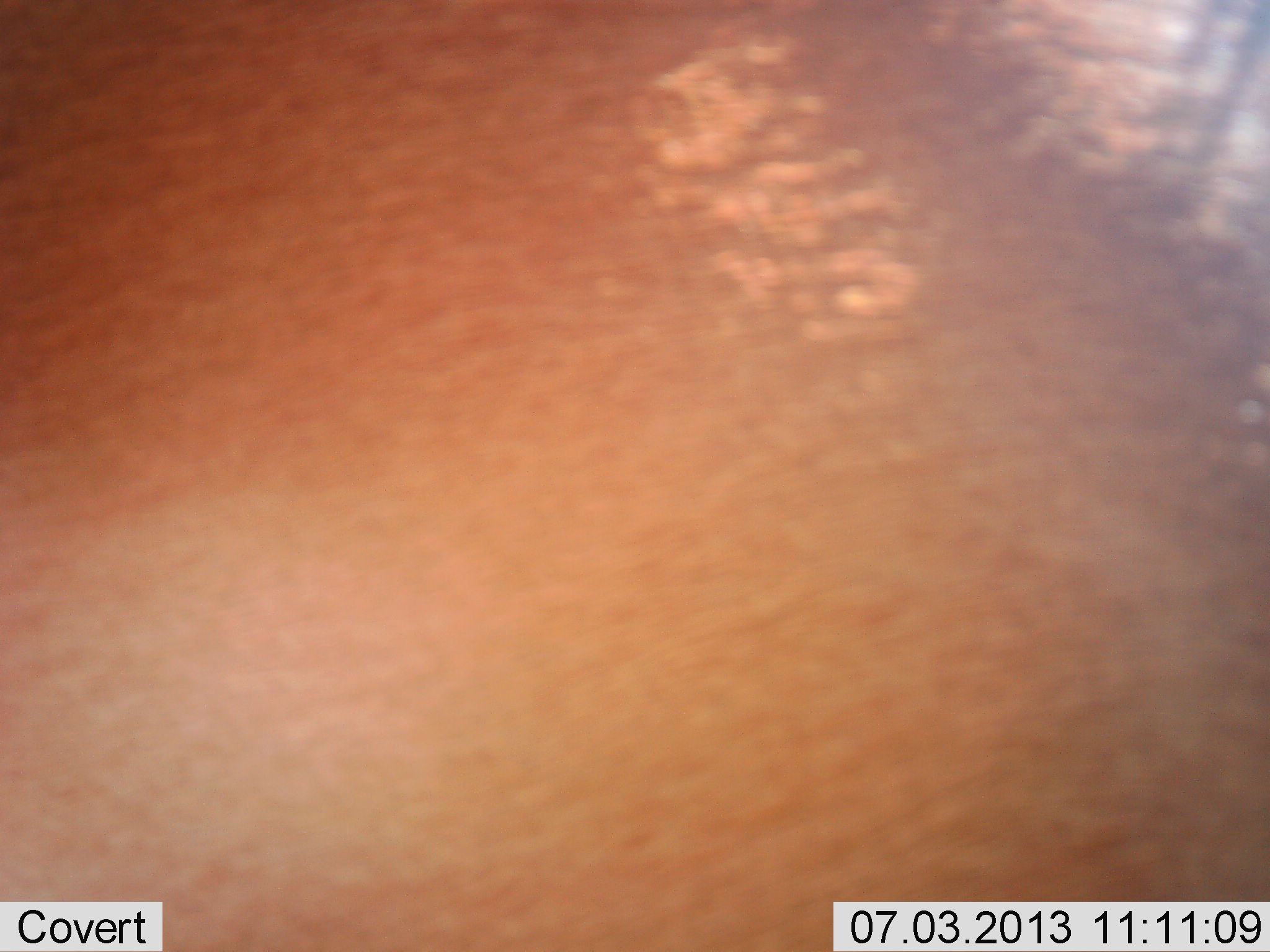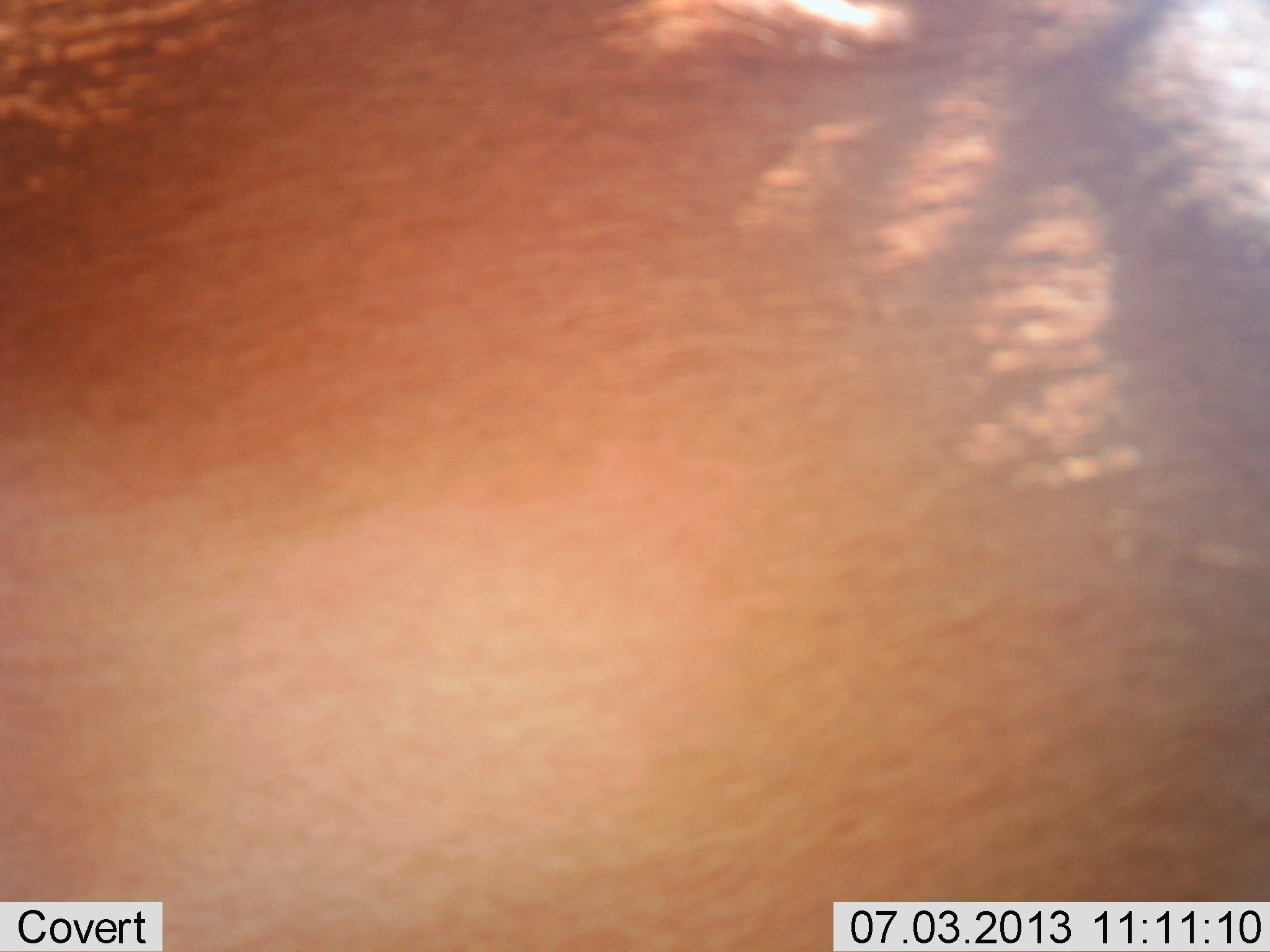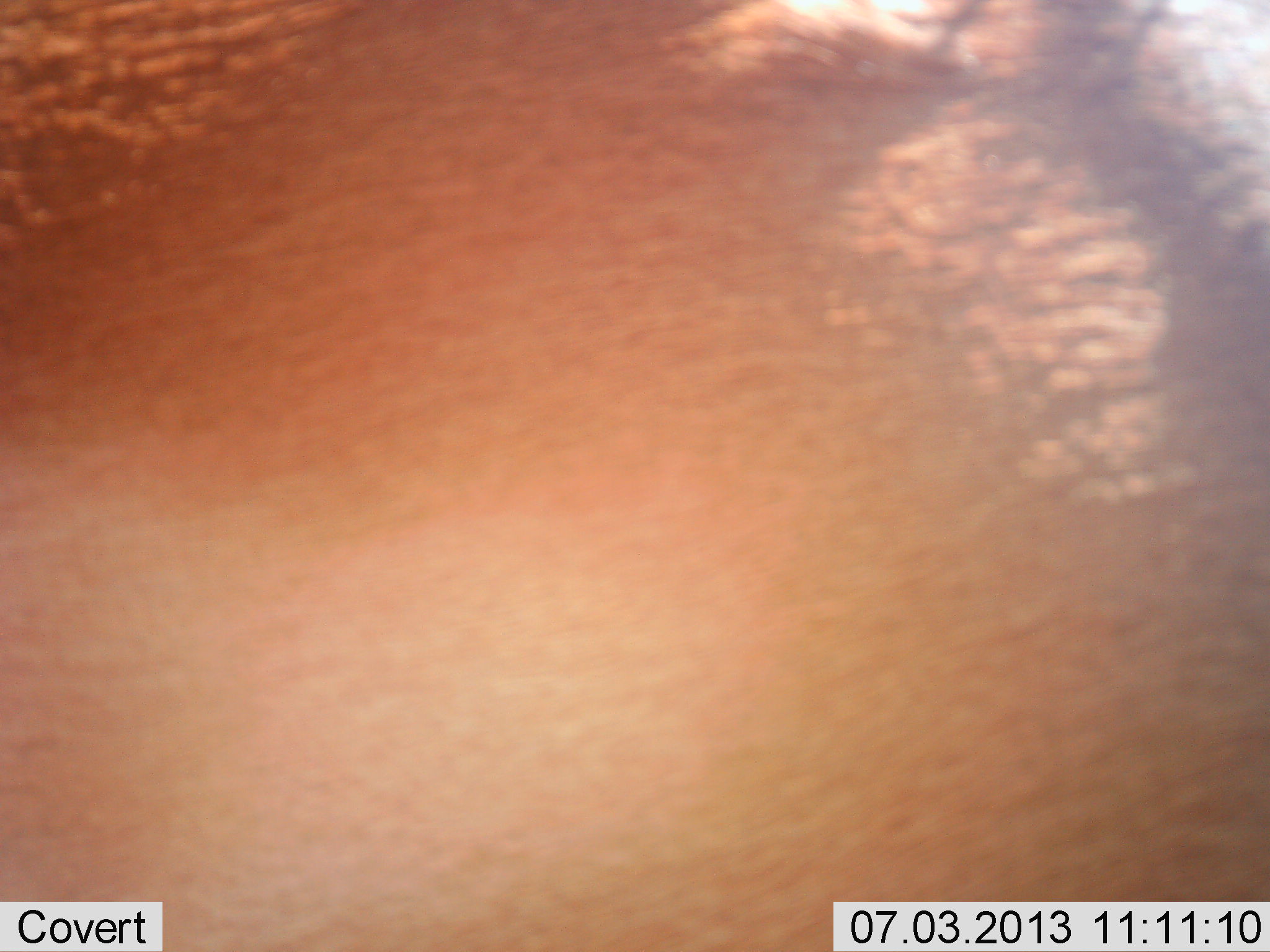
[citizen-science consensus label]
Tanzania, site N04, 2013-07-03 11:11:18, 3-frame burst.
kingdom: Animalia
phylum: Chordata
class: Mammalia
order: Artiodactyla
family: Bovidae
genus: Alcelaphus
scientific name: Alcelaphus buselaphus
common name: hartebeest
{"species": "hartebeest (Alcelaphus buselaphus)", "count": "1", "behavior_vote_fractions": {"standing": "100%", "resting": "0%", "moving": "0%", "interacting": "0%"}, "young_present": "0%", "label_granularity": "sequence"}